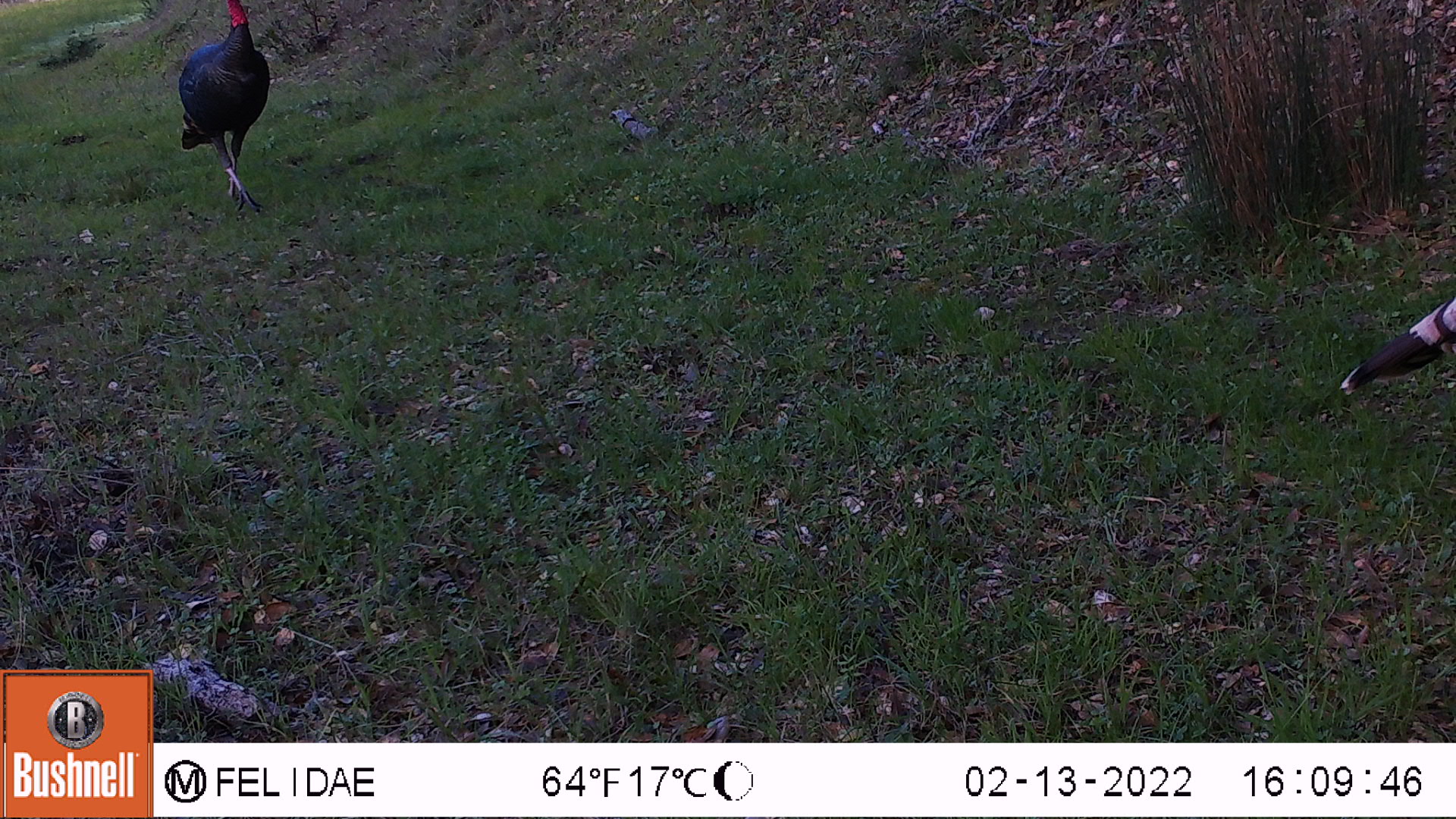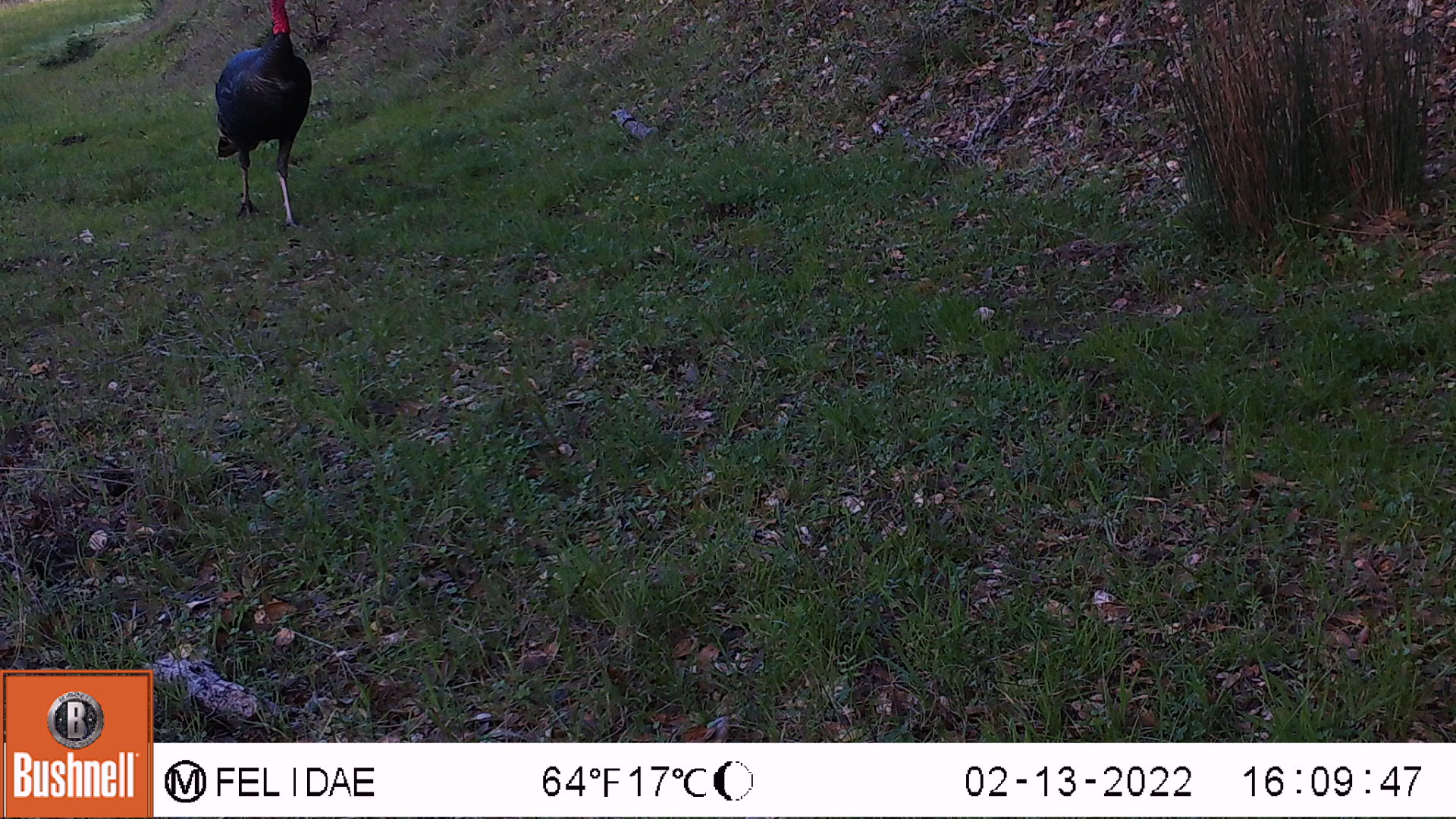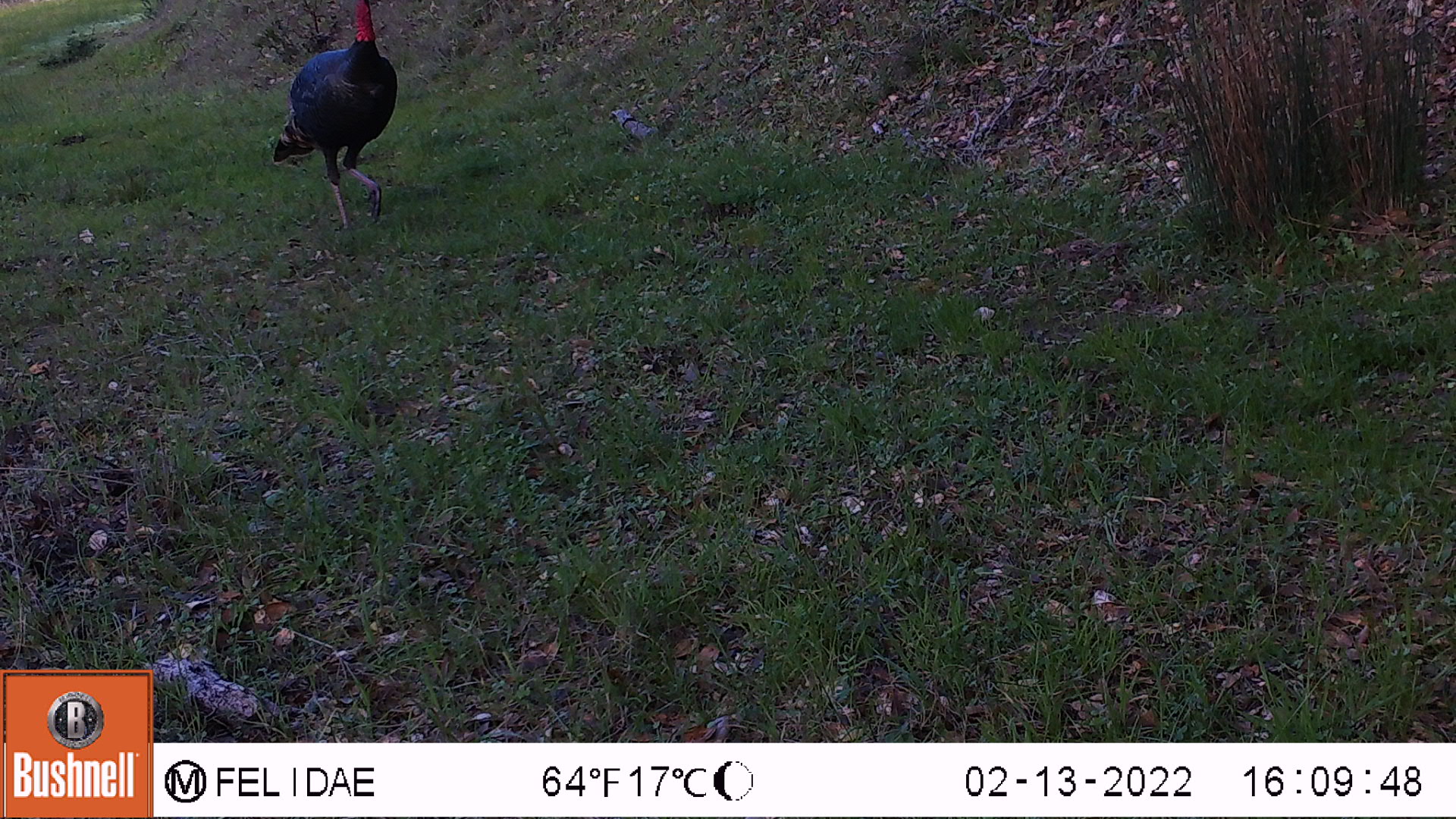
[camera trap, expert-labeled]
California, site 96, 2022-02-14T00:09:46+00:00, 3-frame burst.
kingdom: Animalia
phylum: Chordata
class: Aves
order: Galliformes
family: Phasianidae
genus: Meleagris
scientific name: Meleagris gallopavo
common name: turkey